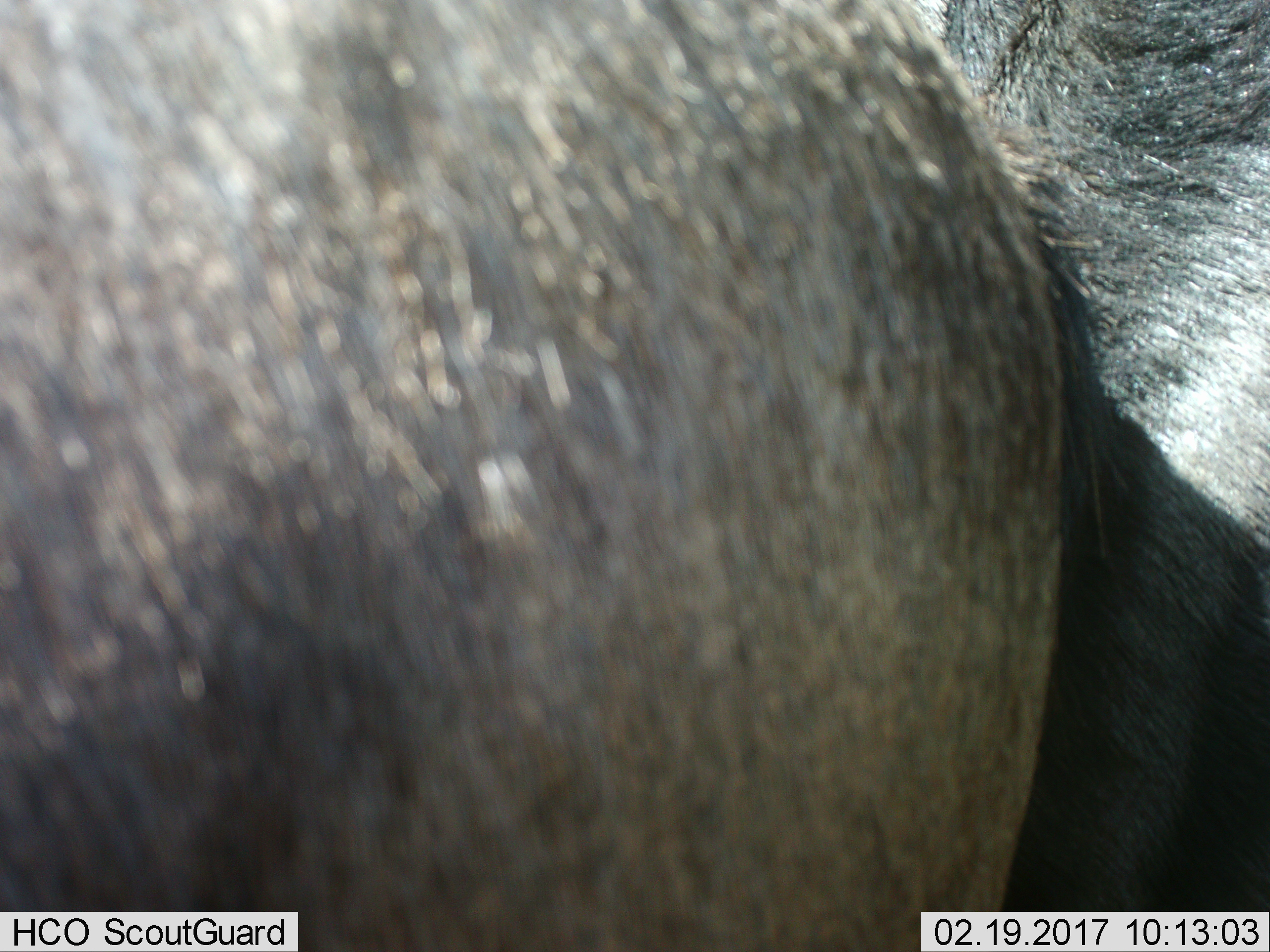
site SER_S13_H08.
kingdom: Animalia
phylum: Chordata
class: Mammalia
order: Artiodactyla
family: Bovidae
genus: Connochaetes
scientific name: Connochaetes taurinus taurinus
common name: blue wildebeest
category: wildebeestblue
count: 2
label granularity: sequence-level